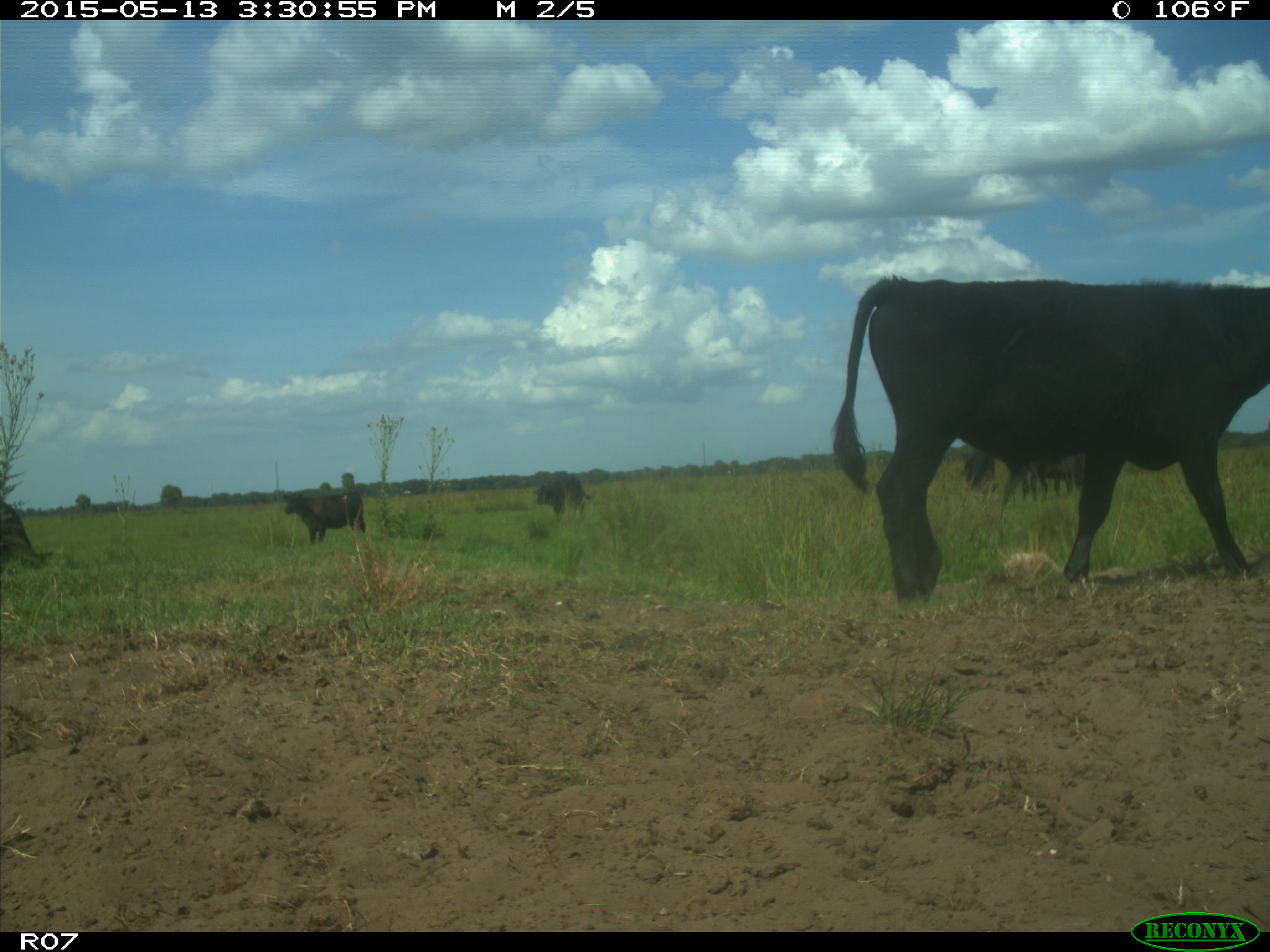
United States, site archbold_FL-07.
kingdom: Animalia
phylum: Chordata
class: Mammalia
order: Artiodactyla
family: Bovidae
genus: Bos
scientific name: Bos taurus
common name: domestic cow